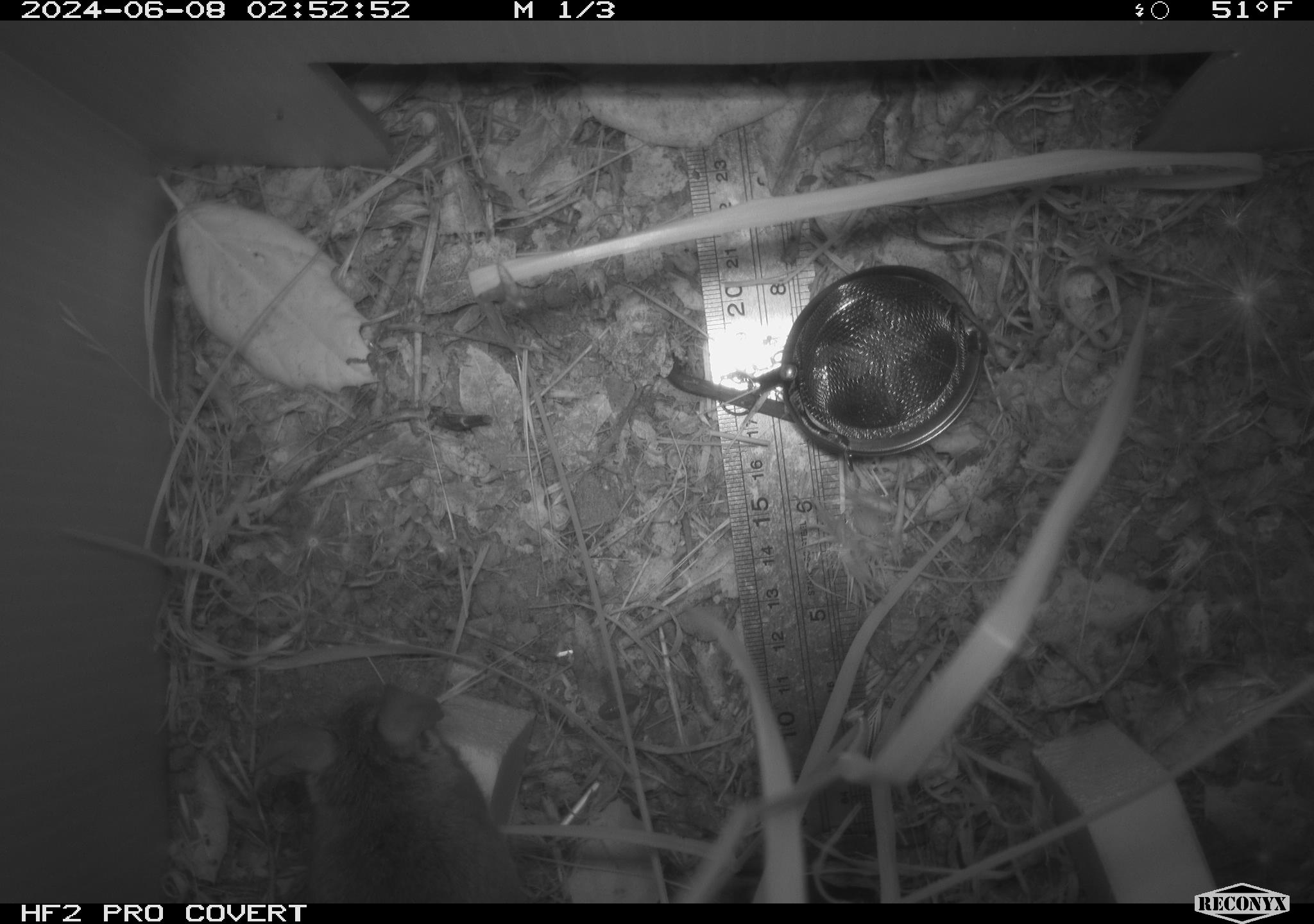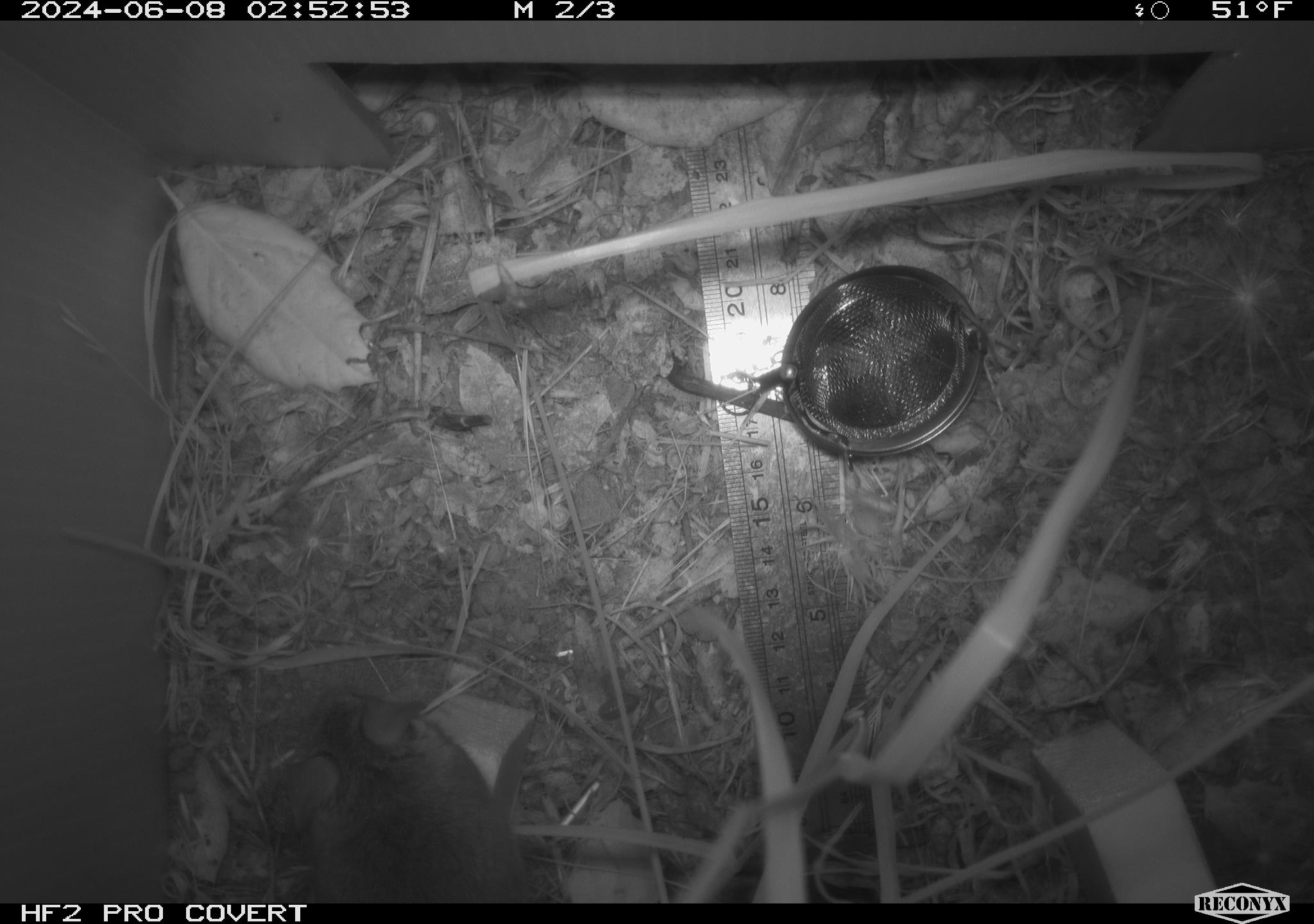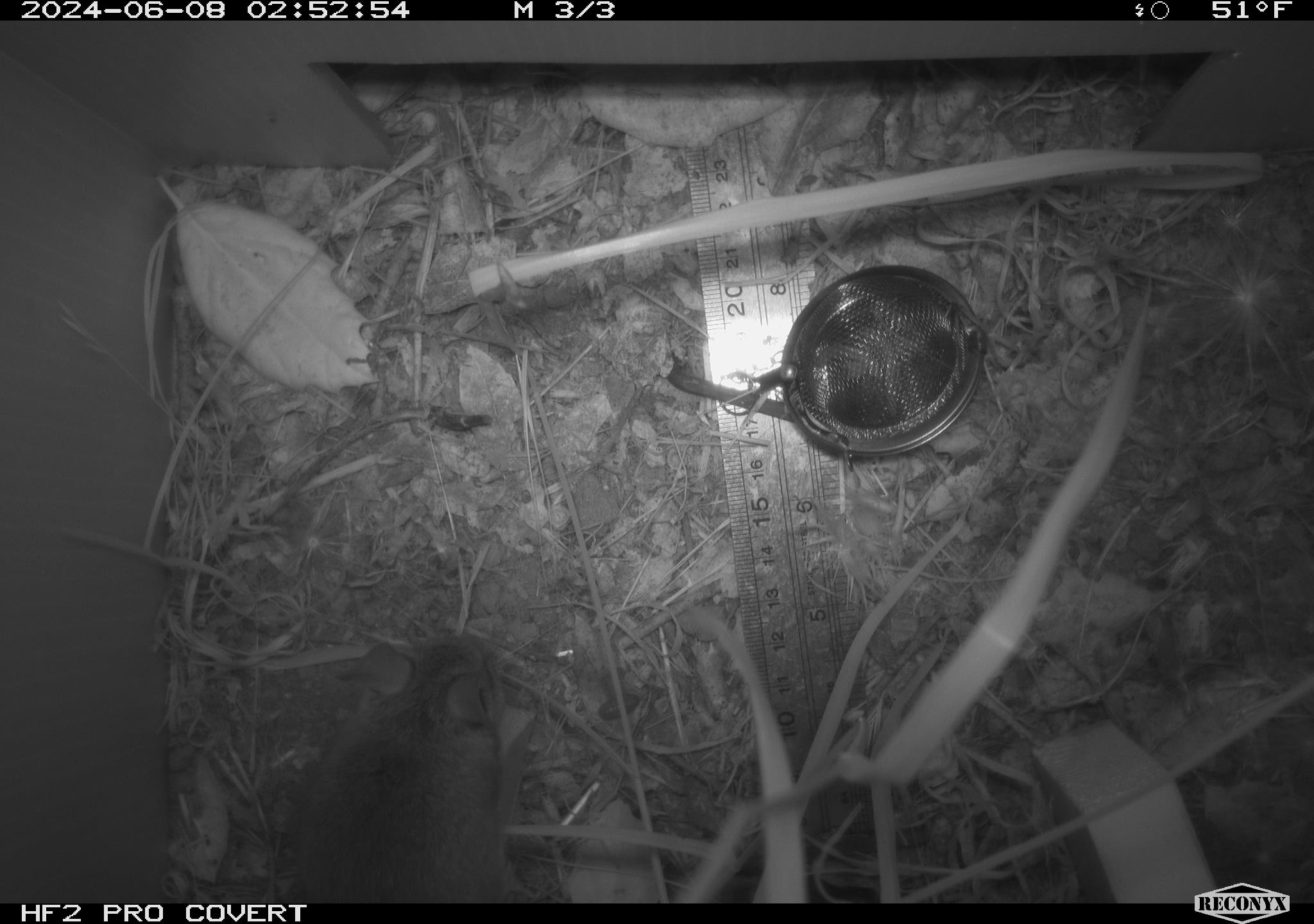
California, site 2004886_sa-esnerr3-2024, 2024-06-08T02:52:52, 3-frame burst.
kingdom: Animalia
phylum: Chordata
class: Mammalia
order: Rodentia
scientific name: Rodentia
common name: rodent